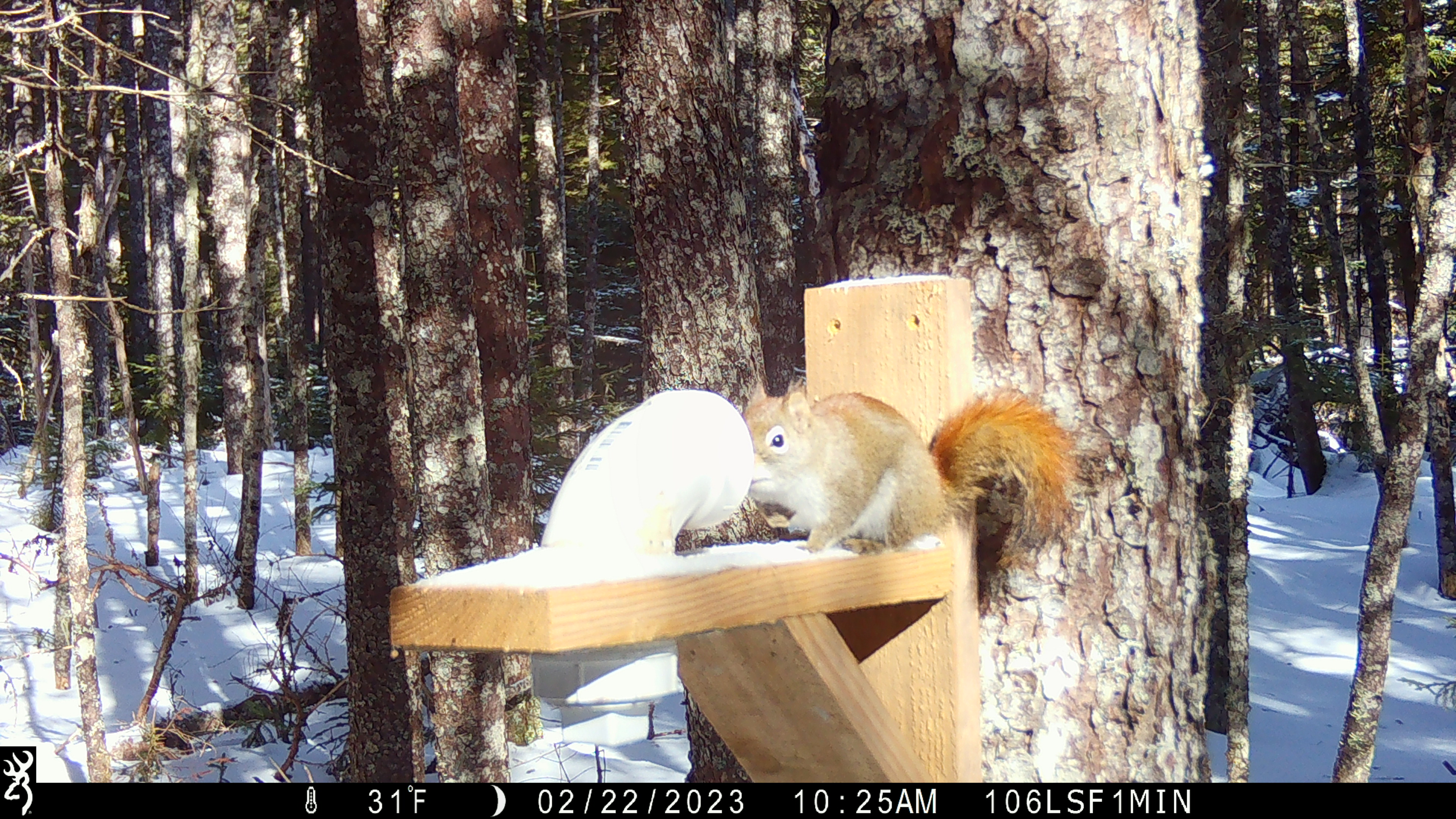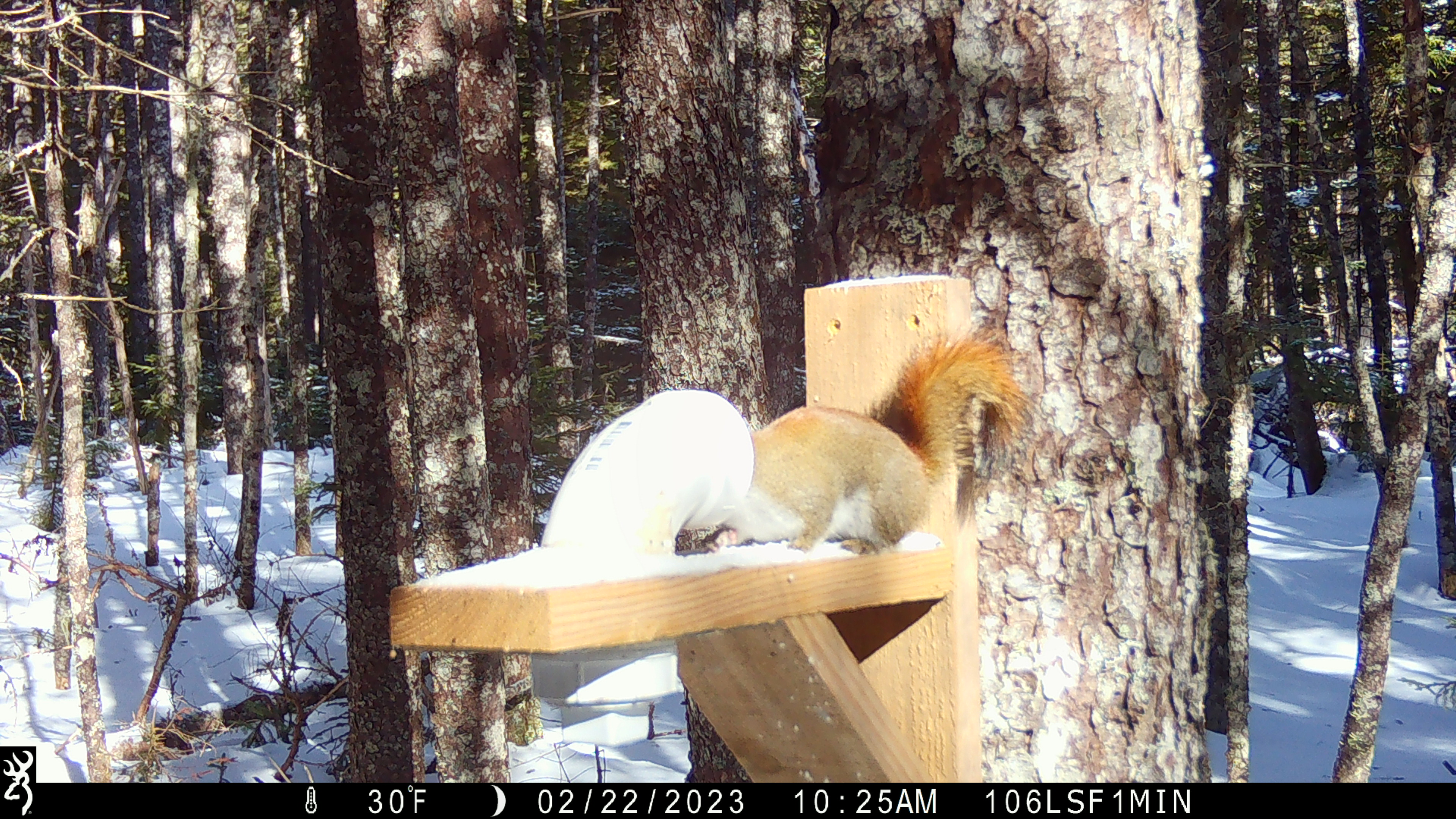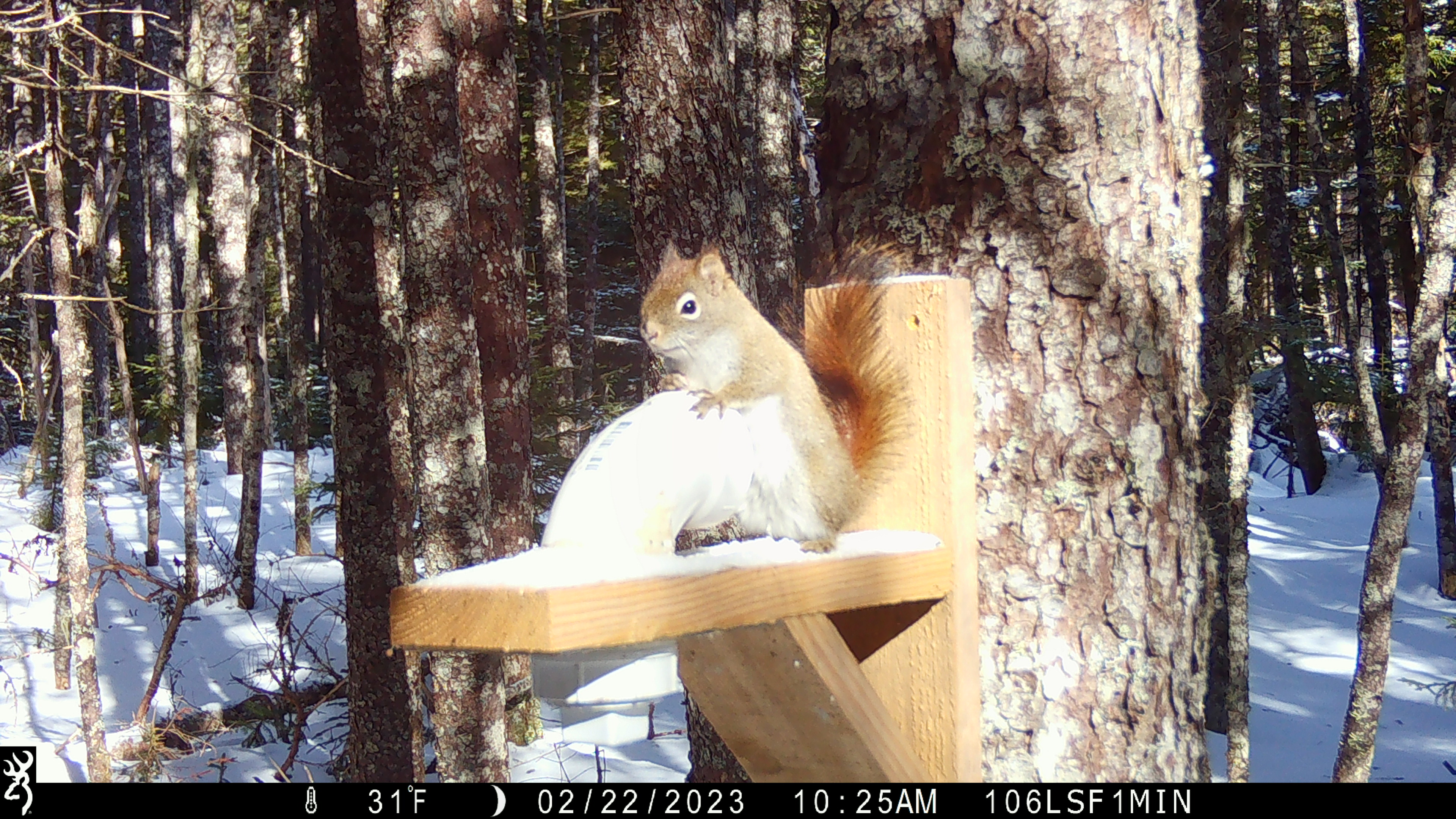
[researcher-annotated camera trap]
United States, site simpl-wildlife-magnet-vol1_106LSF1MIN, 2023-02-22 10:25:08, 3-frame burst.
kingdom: Animalia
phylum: Chordata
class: Mammalia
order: Rodentia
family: Sciuridae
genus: Tamiasciurus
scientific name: Tamiasciurus hudsonicus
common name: red squirrel